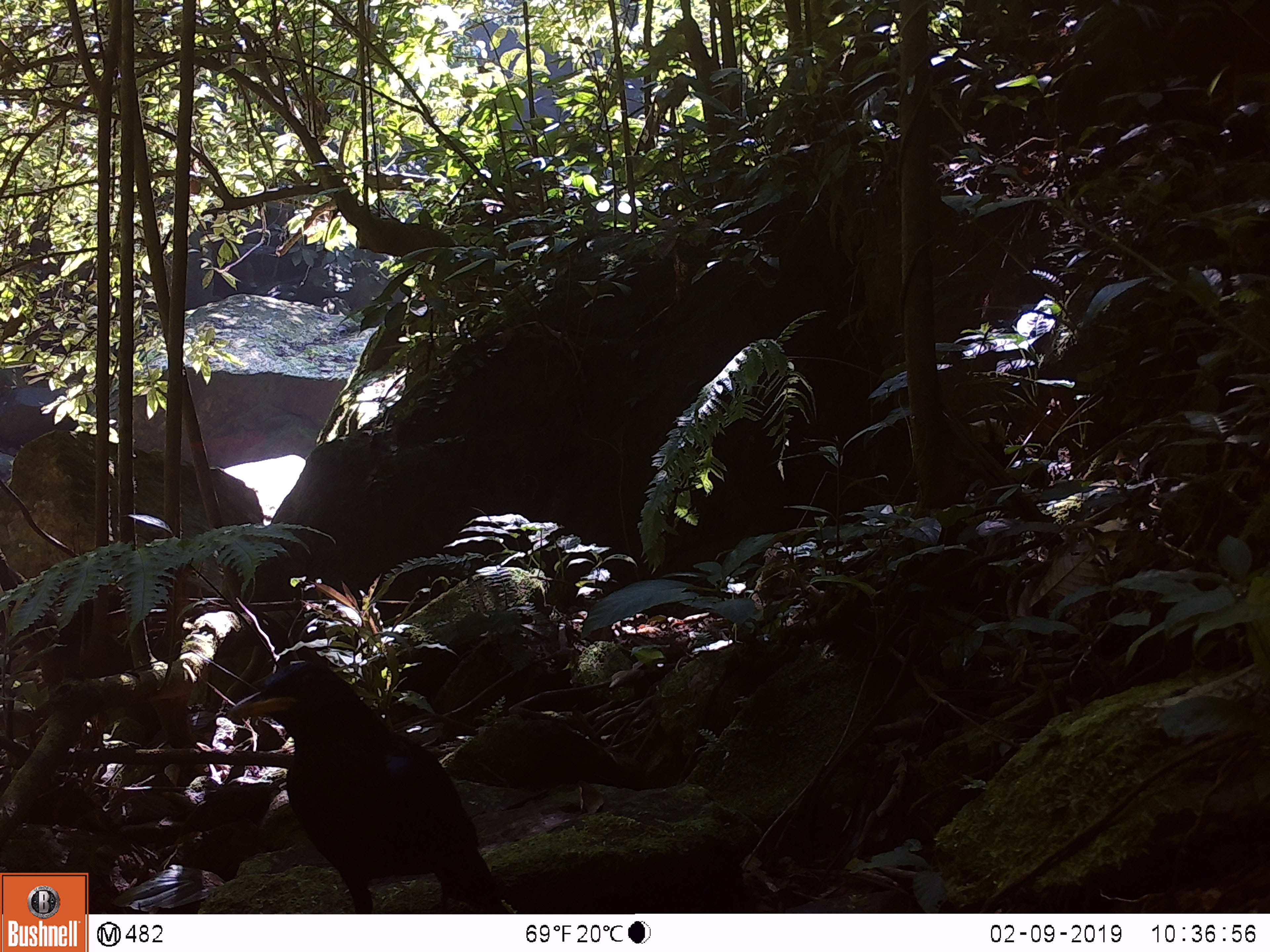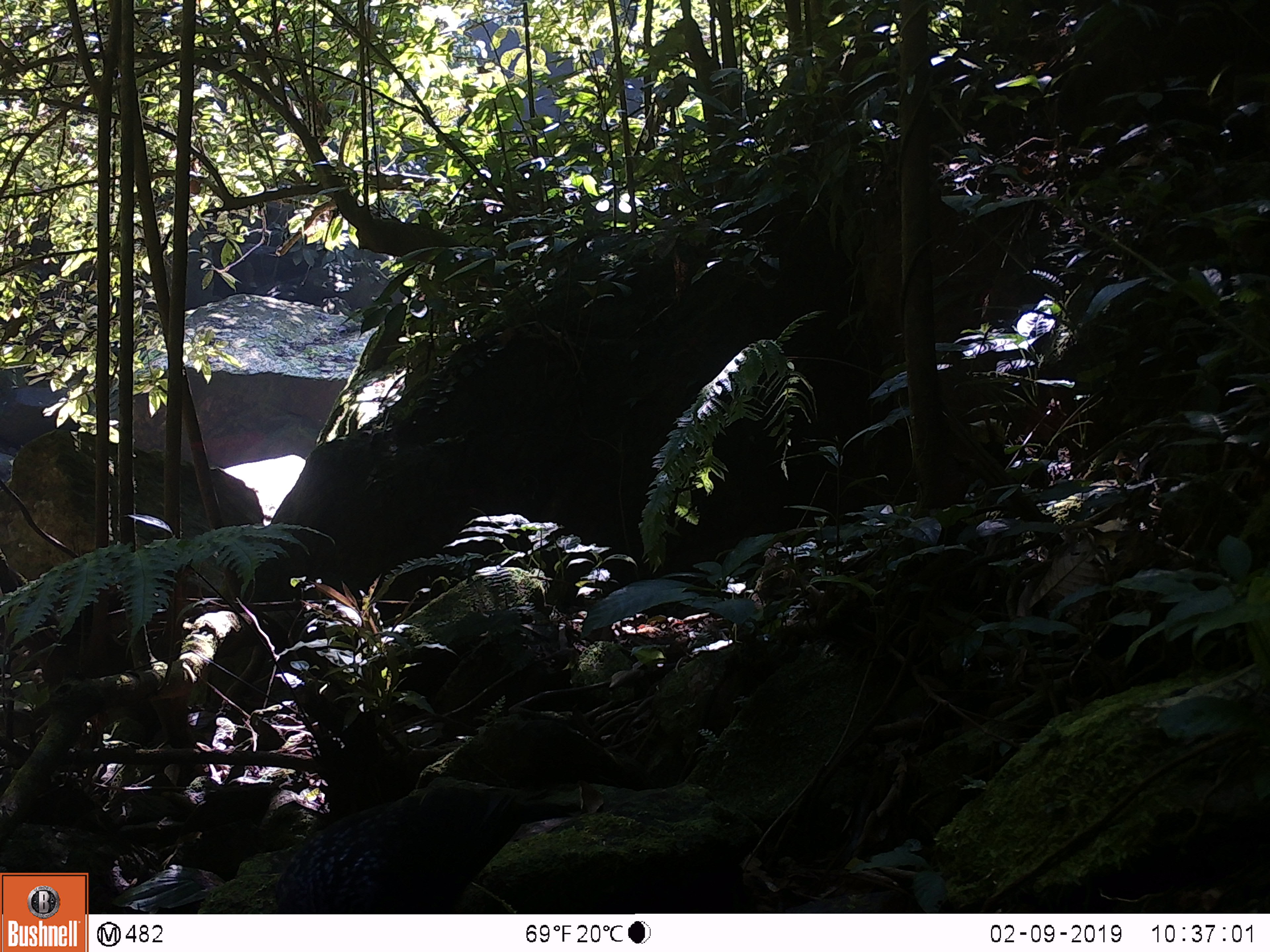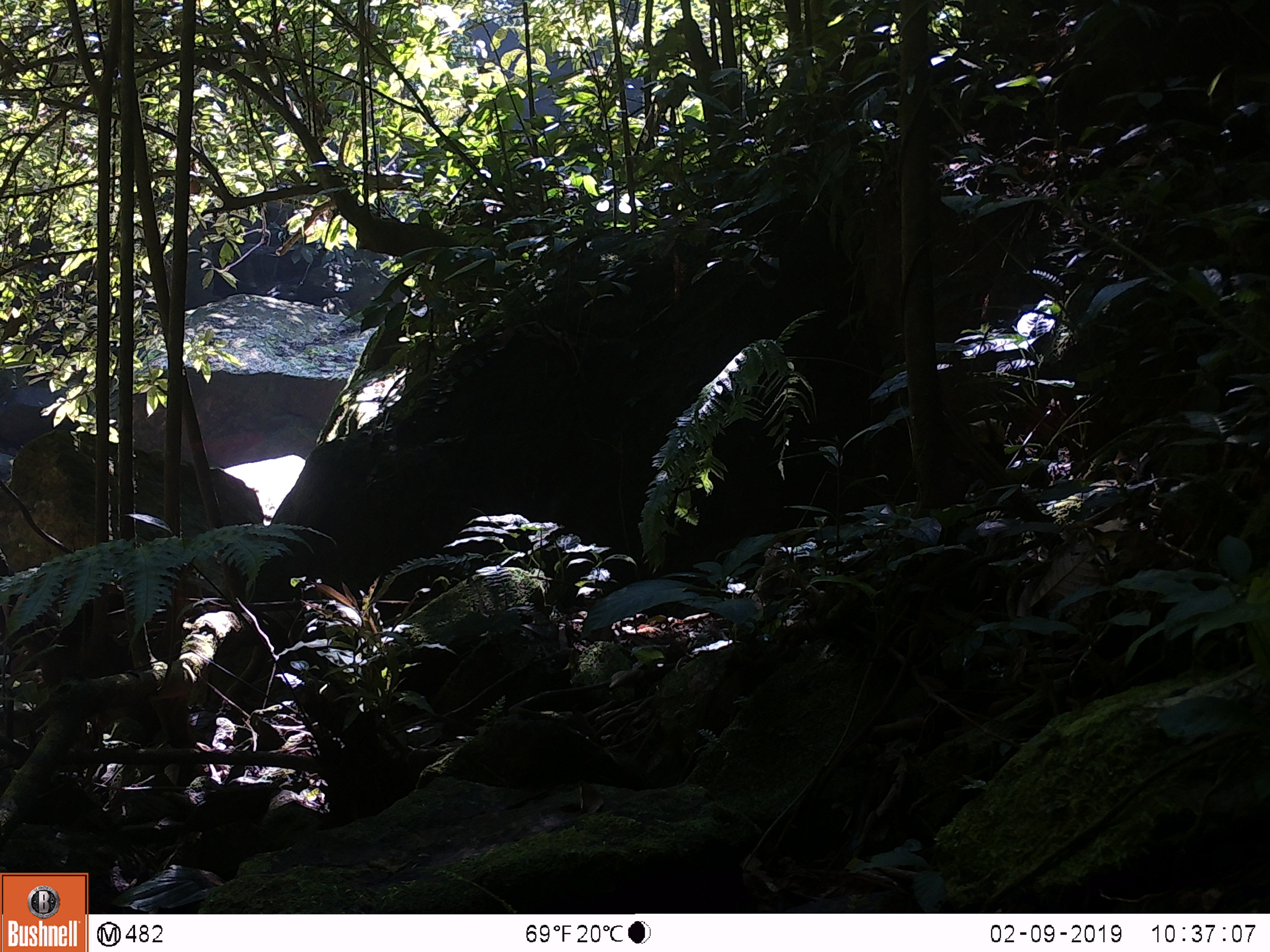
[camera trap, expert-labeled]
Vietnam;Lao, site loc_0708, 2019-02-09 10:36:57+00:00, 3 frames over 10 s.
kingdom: Animalia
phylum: Chordata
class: Aves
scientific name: Aves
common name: bird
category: unidentified bird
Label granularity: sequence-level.